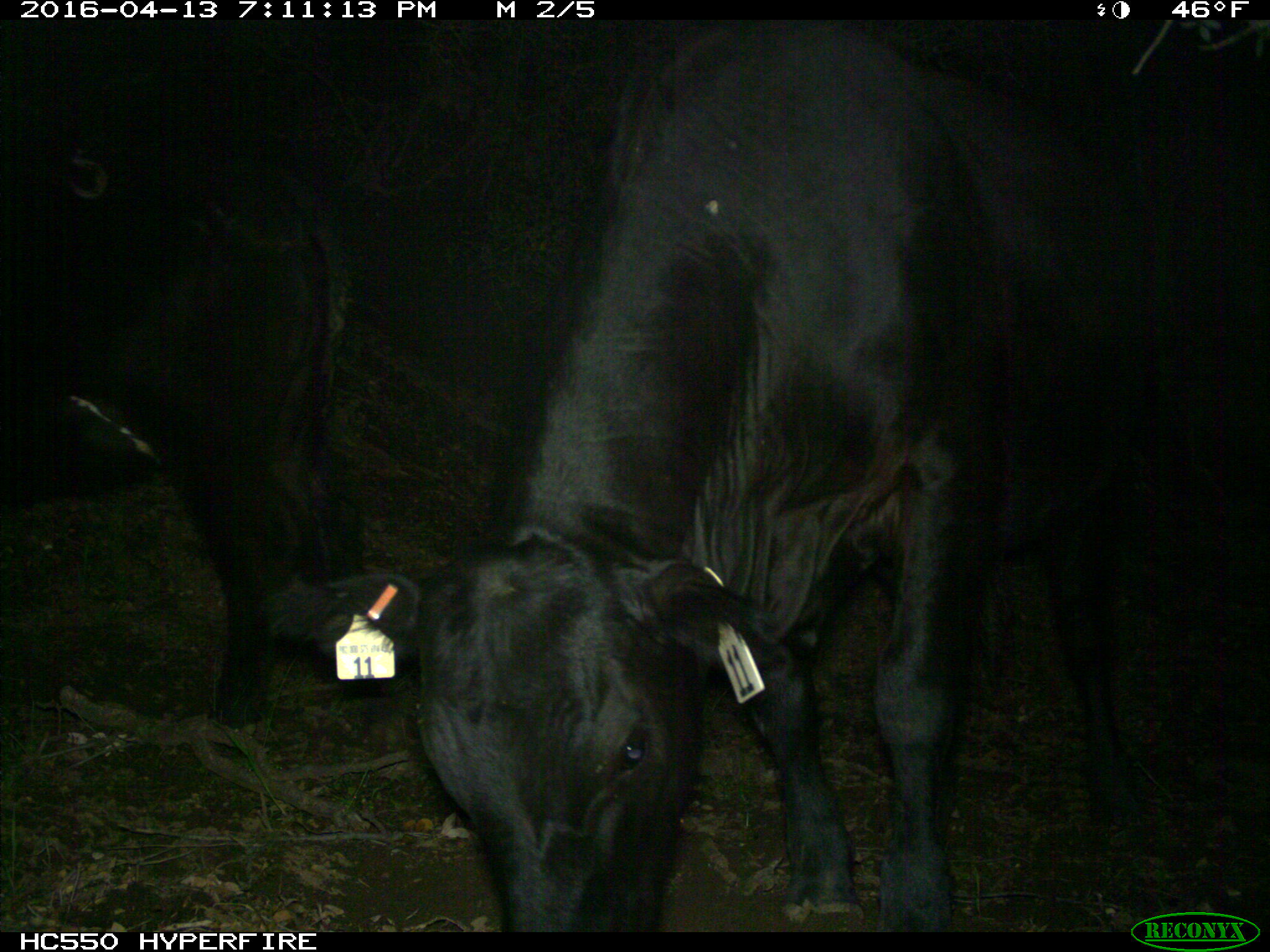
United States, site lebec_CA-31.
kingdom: Animalia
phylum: Chordata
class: Mammalia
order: Artiodactyla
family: Bovidae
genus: Bos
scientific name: Bos taurus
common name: domestic cow